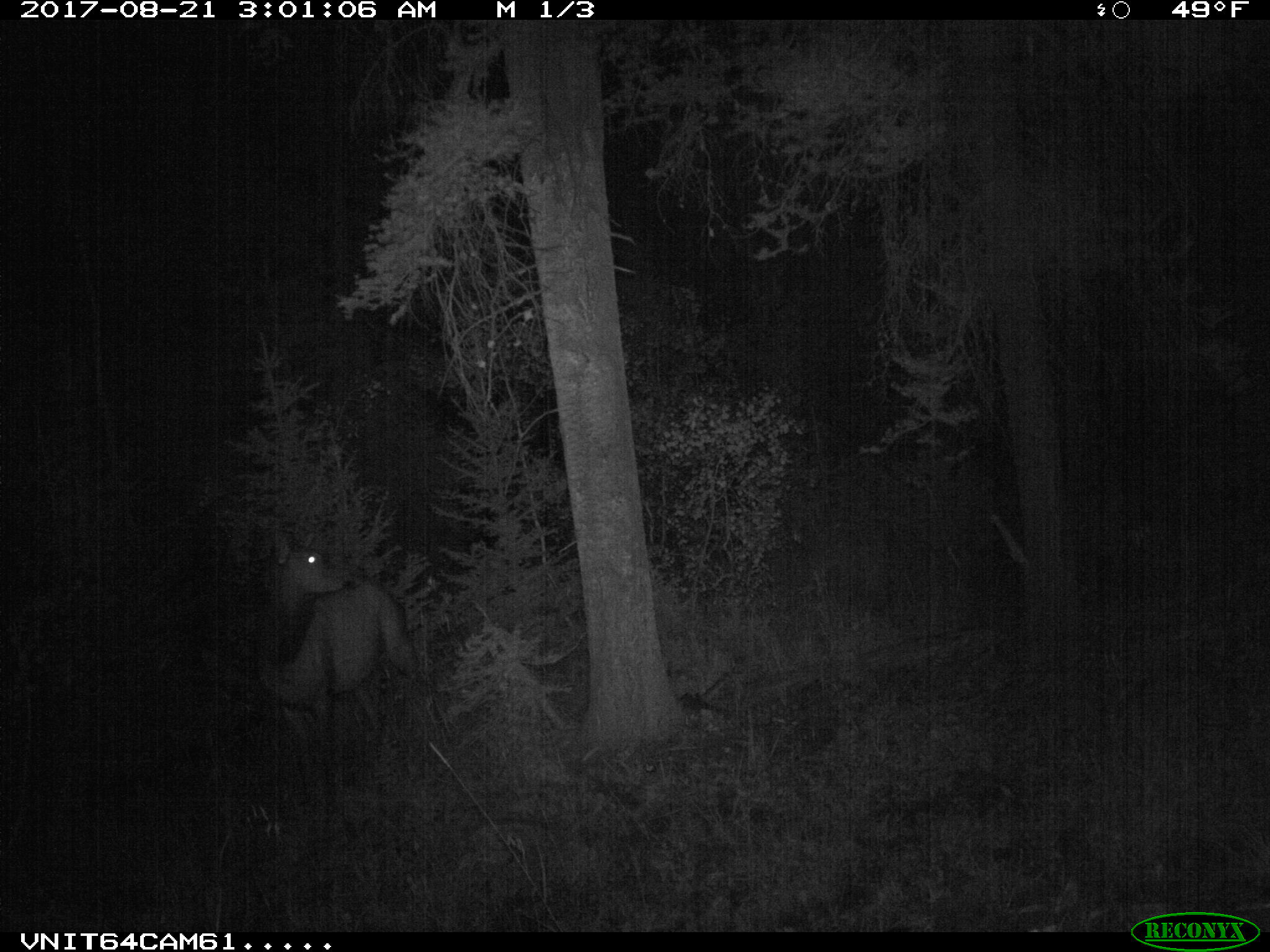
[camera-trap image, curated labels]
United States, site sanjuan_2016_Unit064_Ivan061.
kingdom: Animalia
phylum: Chordata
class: Mammalia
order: Artiodactyla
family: Cervidae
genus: Cervus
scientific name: Cervus elaphus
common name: red deer